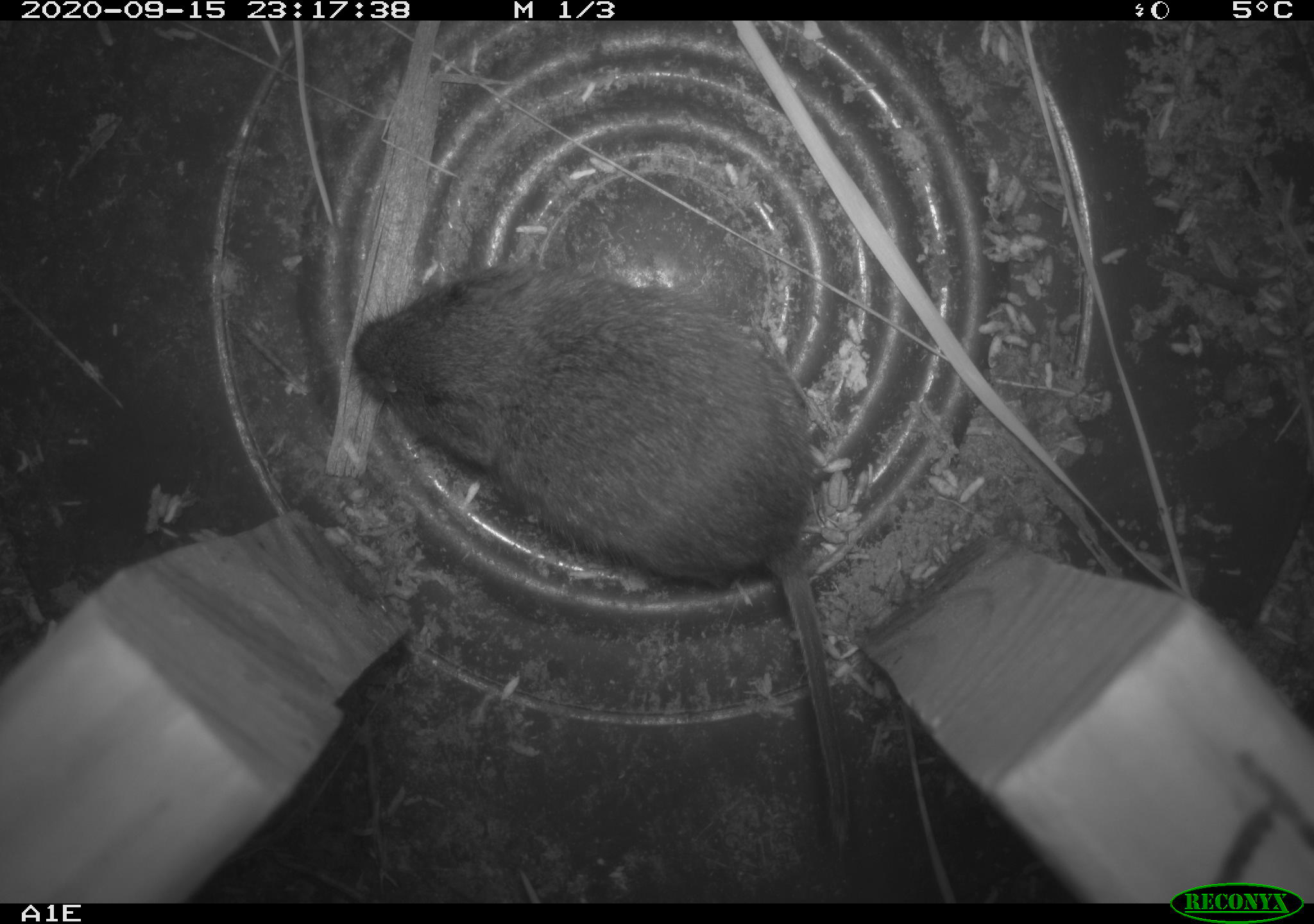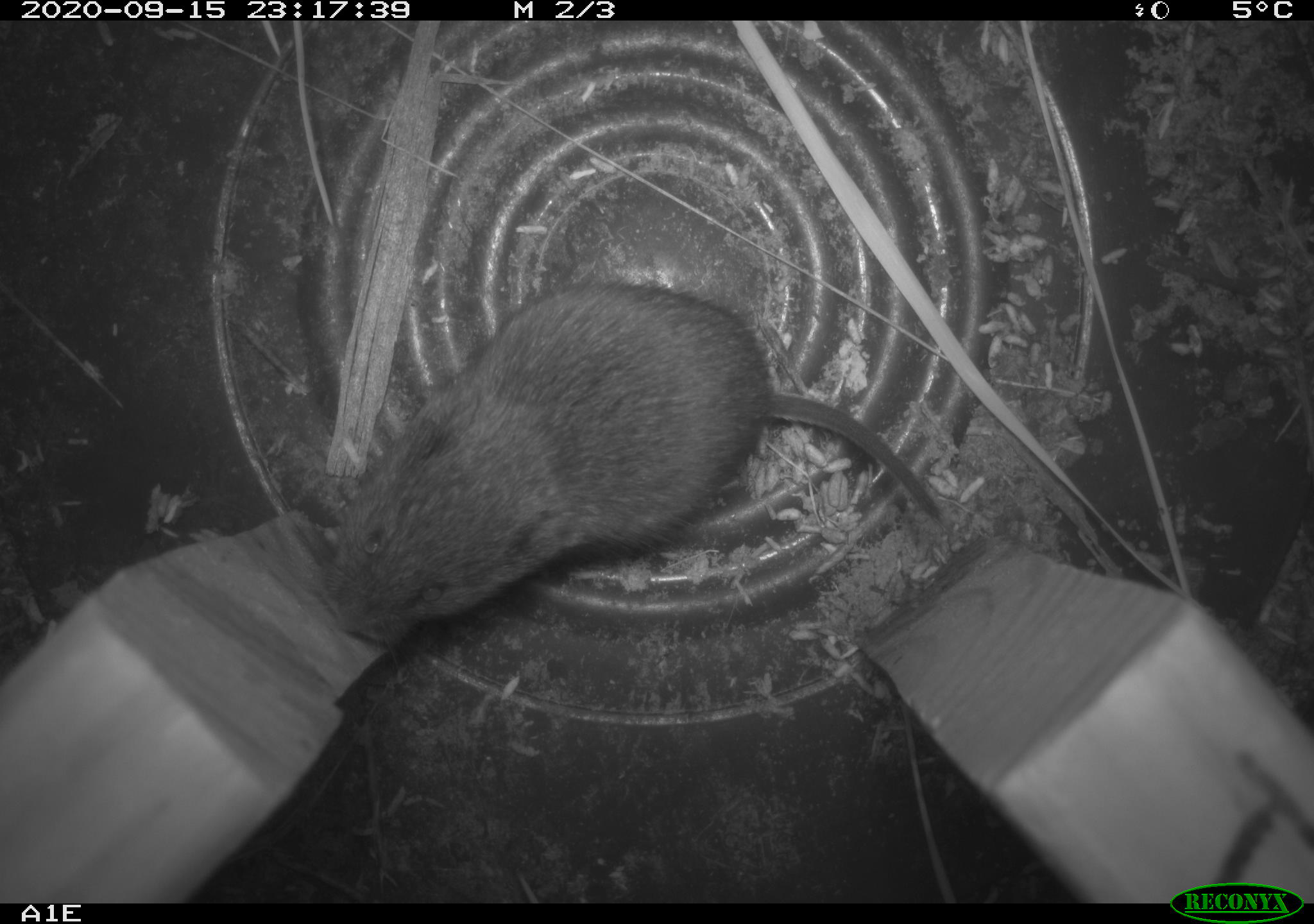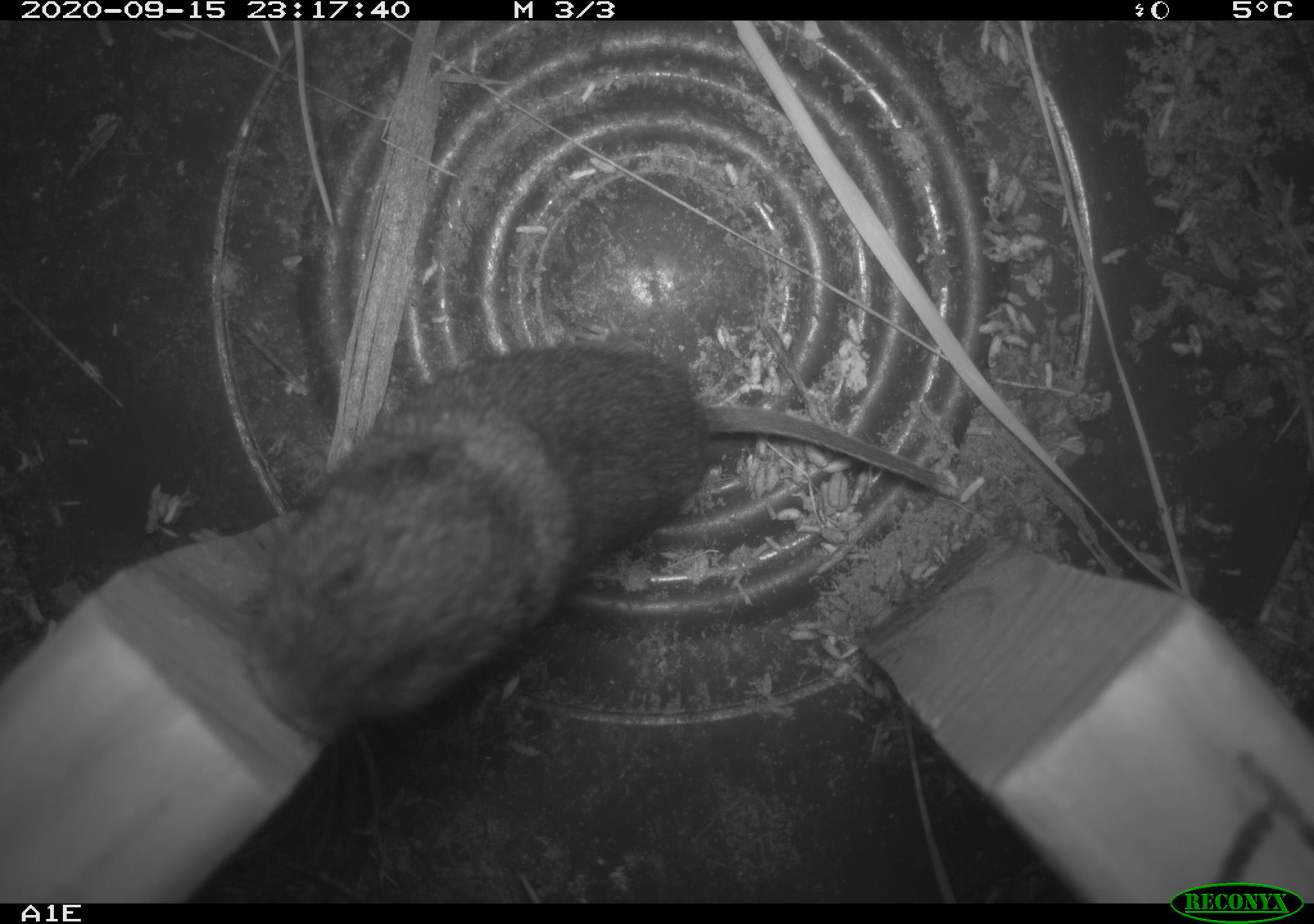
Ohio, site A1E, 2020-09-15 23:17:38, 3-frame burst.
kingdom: Animalia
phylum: Chordata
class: Mammalia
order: Rodentia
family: Cricetidae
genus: Microtus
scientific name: Microtus pennsylvanicus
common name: meadow vole